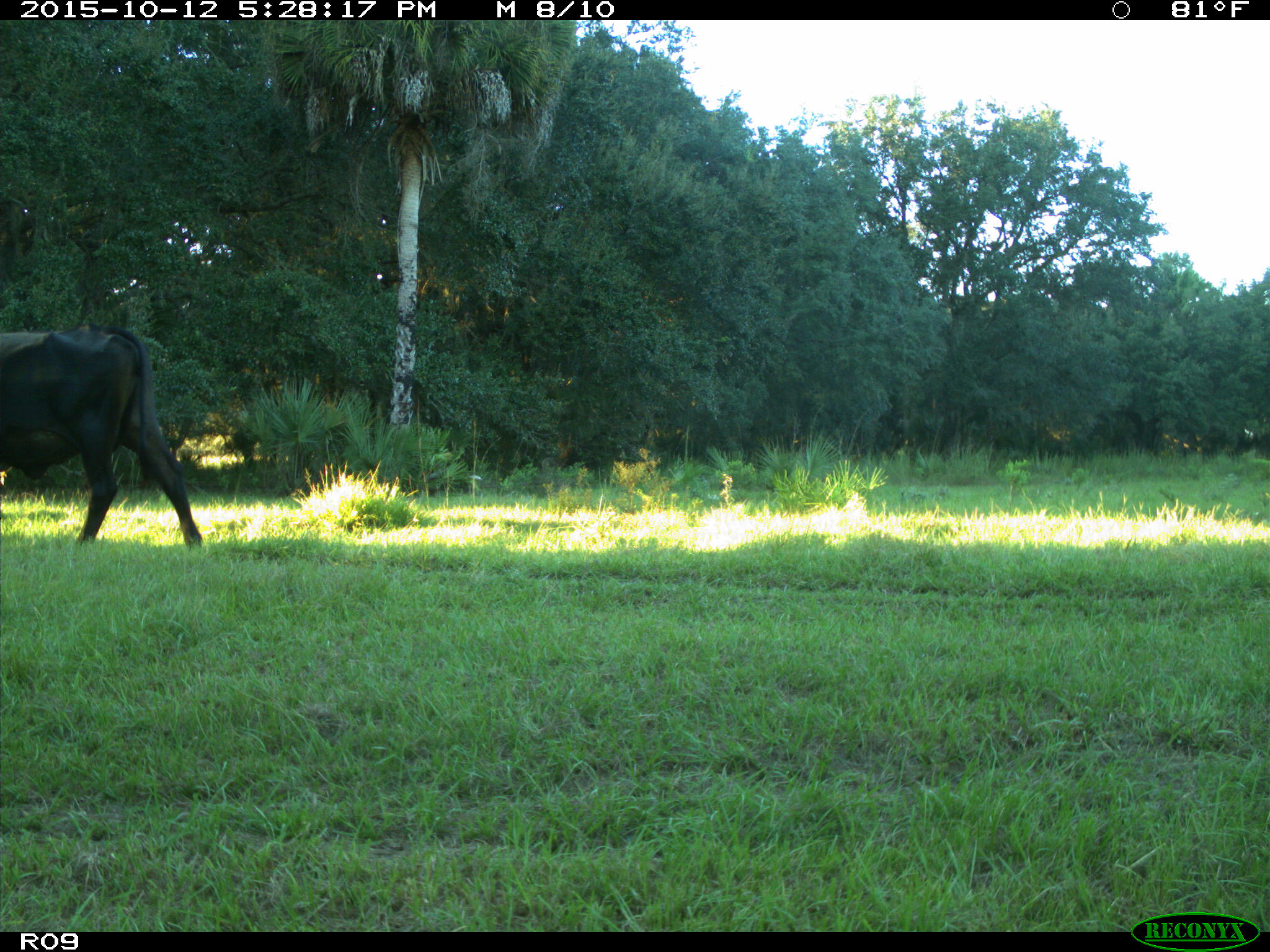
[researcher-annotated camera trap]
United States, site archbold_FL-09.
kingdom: Animalia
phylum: Chordata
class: Mammalia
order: Artiodactyla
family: Bovidae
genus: Bos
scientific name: Bos taurus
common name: domestic cow